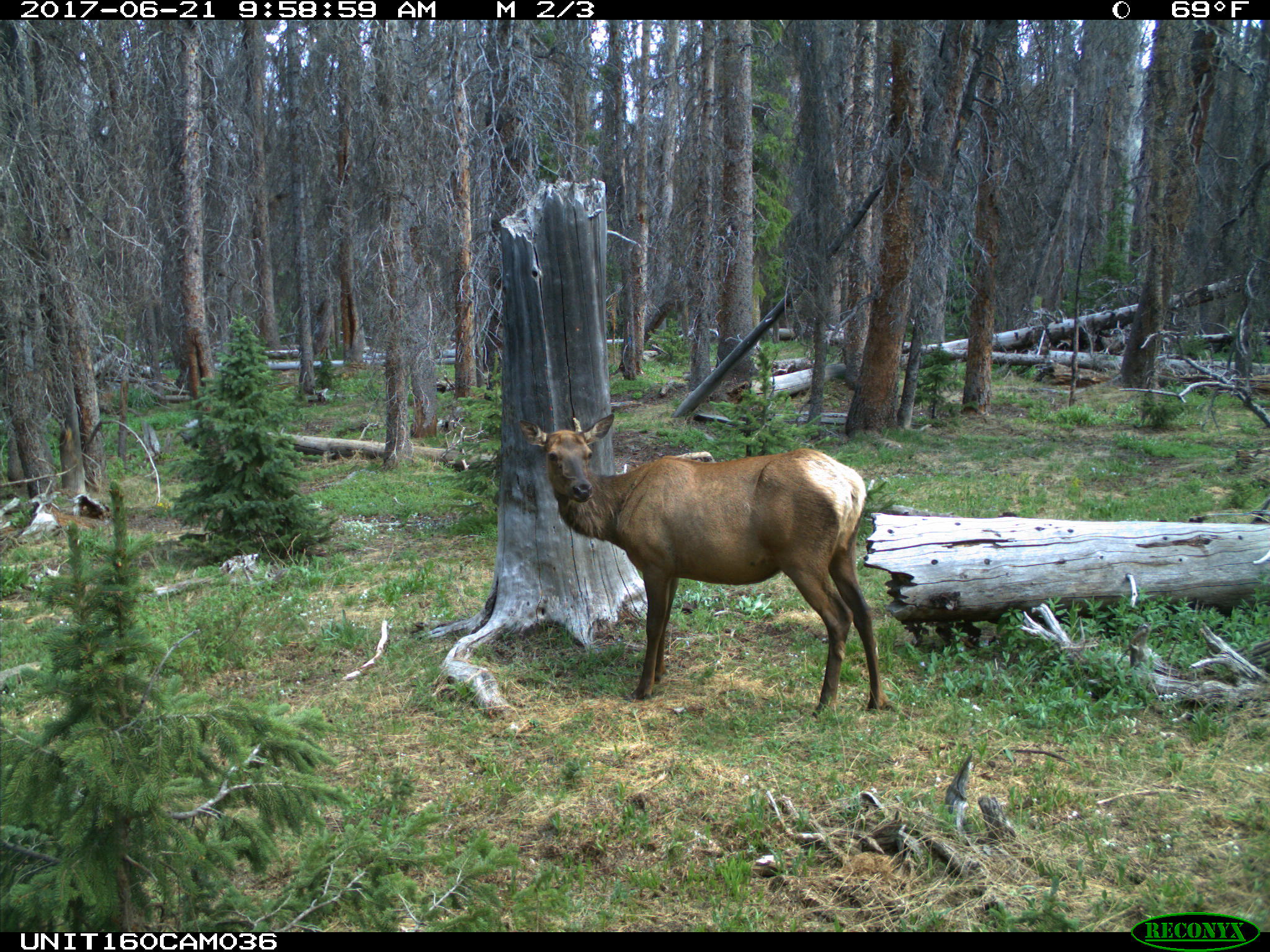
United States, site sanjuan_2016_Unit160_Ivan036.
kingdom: Animalia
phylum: Chordata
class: Mammalia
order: Artiodactyla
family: Cervidae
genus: Cervus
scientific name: Cervus elaphus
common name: red deer